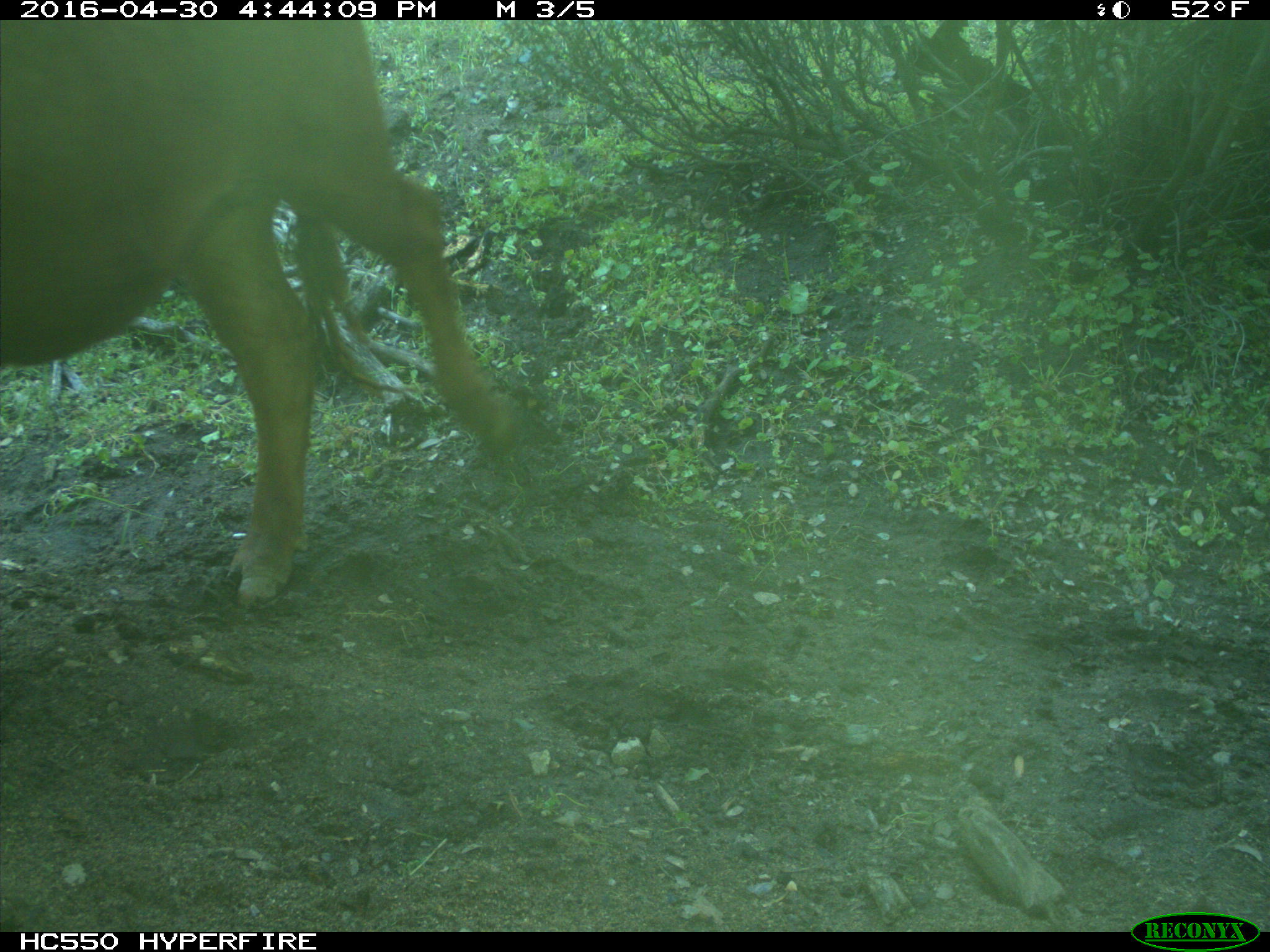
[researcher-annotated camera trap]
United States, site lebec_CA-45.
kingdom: Animalia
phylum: Chordata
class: Mammalia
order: Artiodactyla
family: Bovidae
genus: Bos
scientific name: Bos taurus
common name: domestic cow